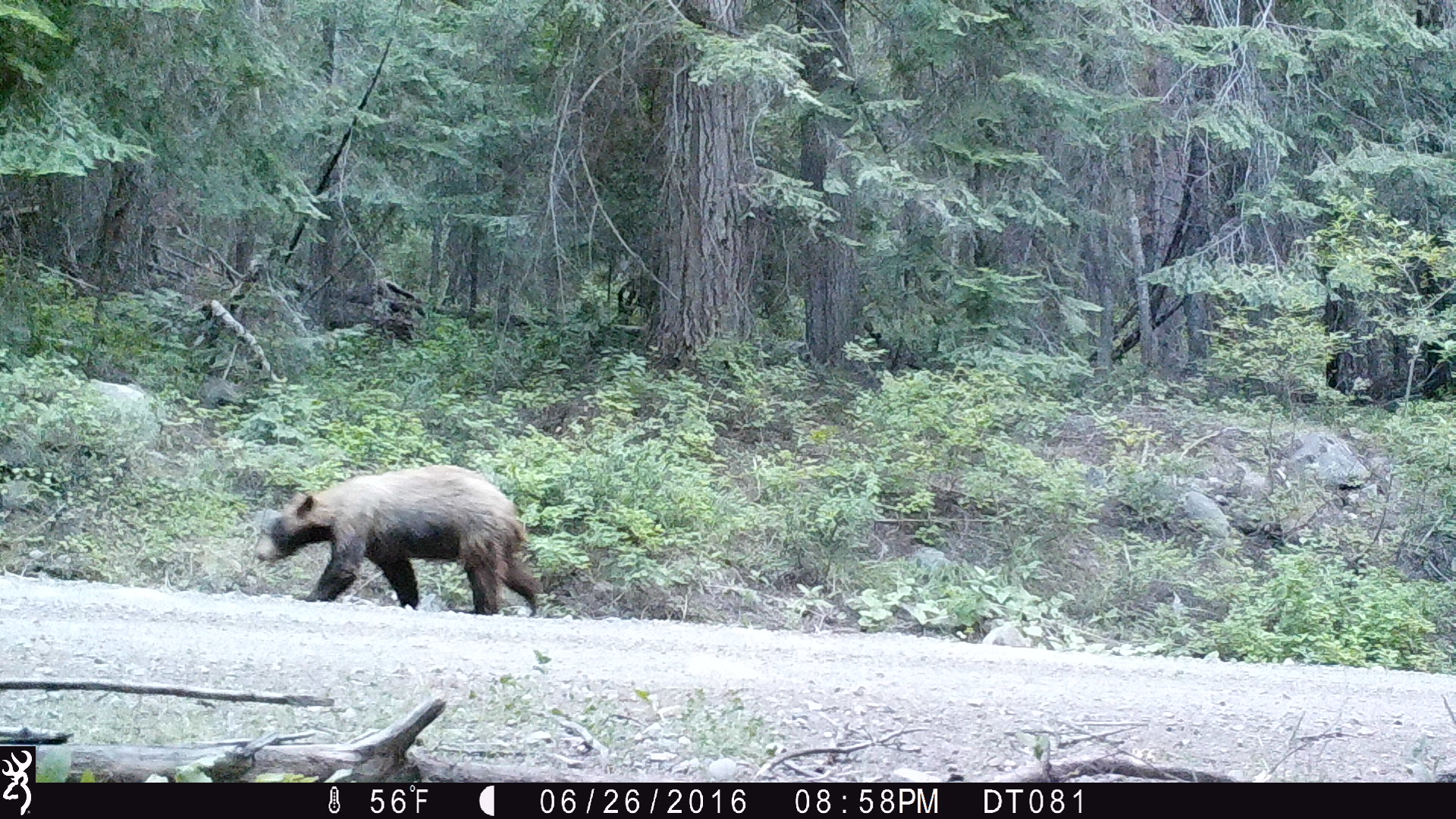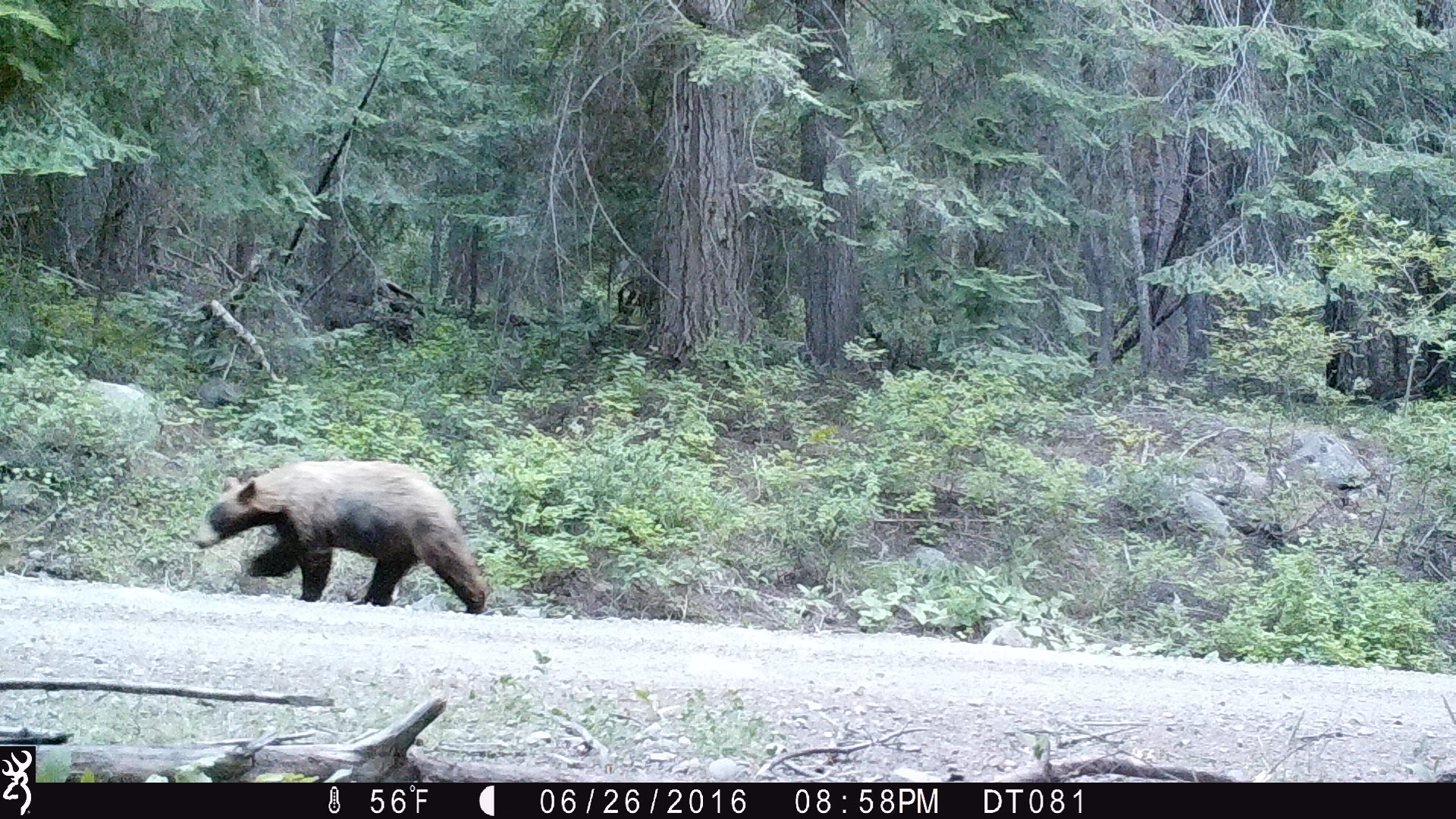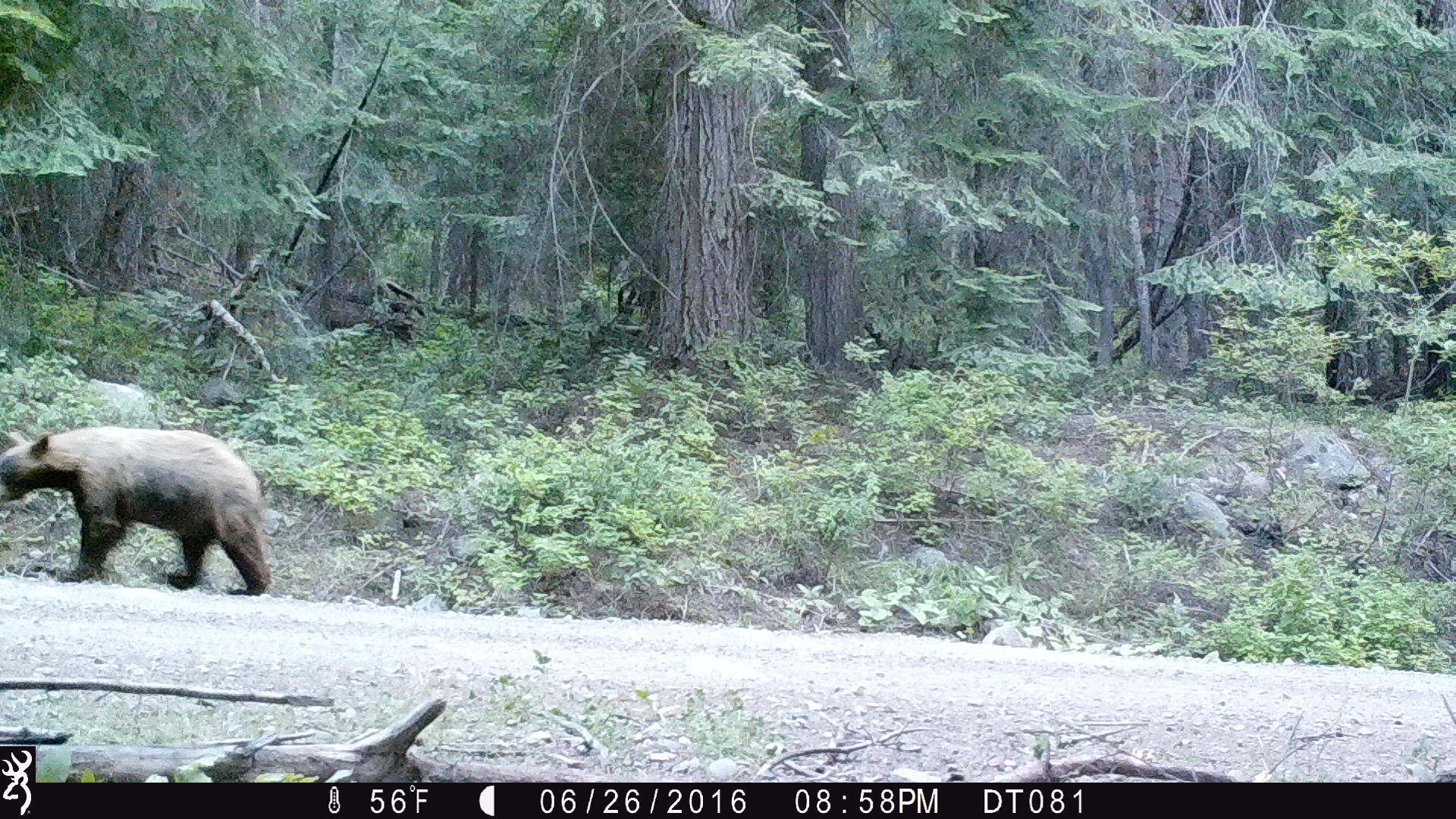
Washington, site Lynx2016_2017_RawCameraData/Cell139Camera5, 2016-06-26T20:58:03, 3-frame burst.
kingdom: Animalia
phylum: Chordata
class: Mammalia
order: Carnivora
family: Ursidae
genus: Ursus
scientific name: Ursus americanus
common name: american black bear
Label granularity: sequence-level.